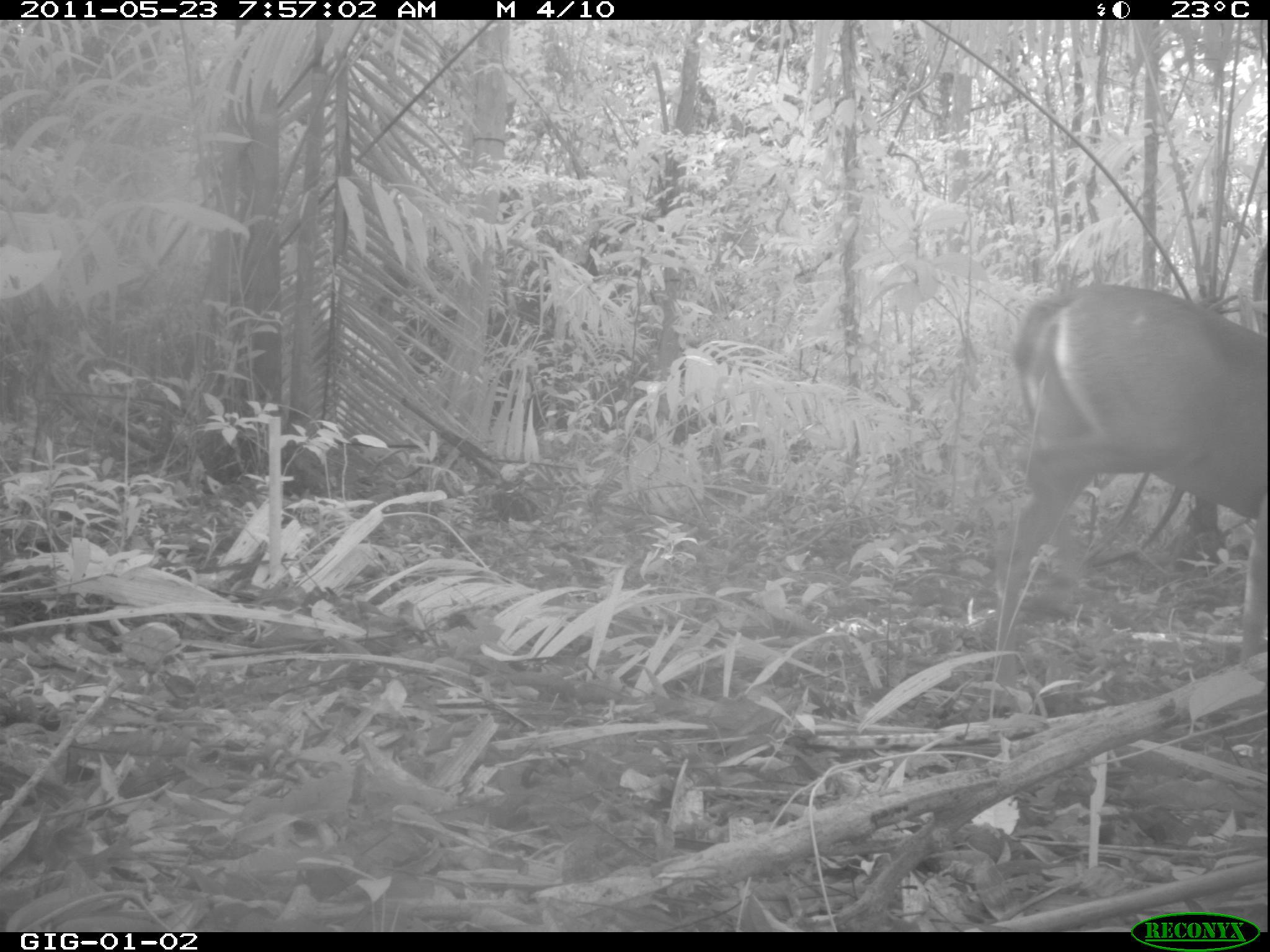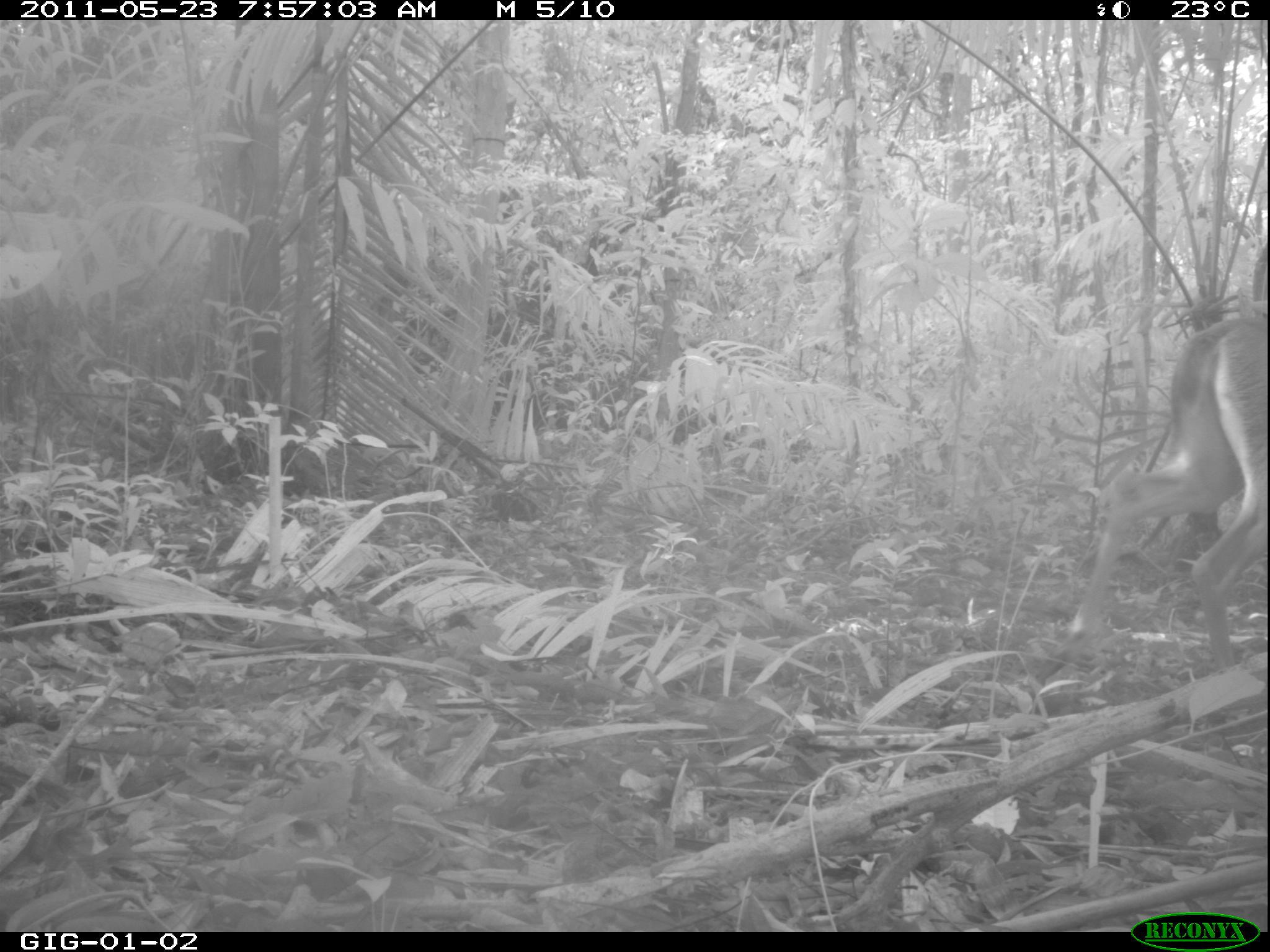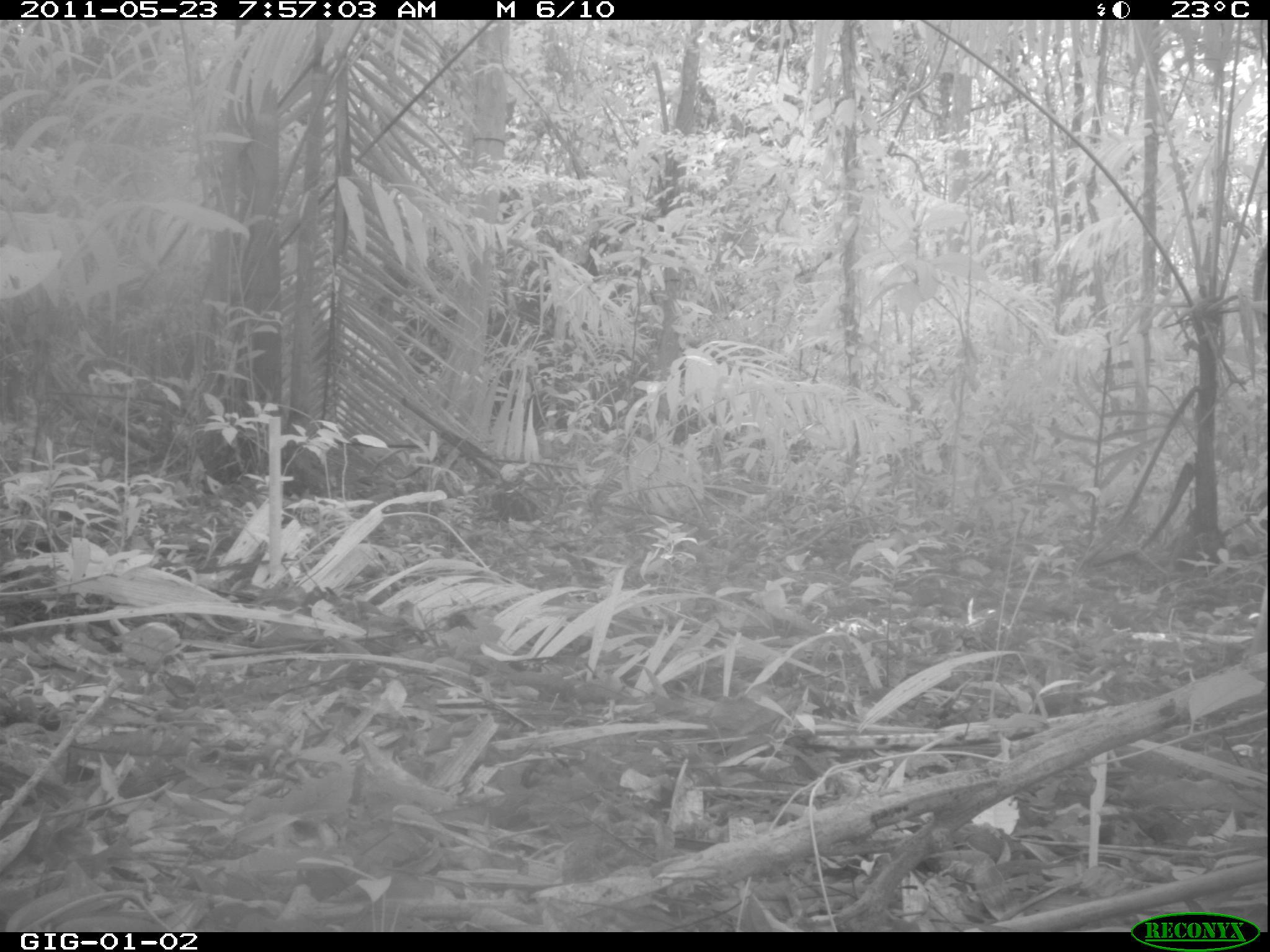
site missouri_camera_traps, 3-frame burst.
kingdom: Animalia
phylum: Chordata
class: Mammalia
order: Artiodactyla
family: Cervidae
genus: Odocoileus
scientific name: Odocoileus virginianus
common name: white-tailed deer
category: white tailed deer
White tailed deer (white-tailed deer) (Odocoileus virginianus).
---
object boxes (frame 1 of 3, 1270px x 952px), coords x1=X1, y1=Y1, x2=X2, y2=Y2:
white tailed deer: x1=979, y1=276, x2=1260, y2=612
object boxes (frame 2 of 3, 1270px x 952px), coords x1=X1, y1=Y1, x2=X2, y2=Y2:
white tailed deer: x1=1073, y1=294, x2=1260, y2=659